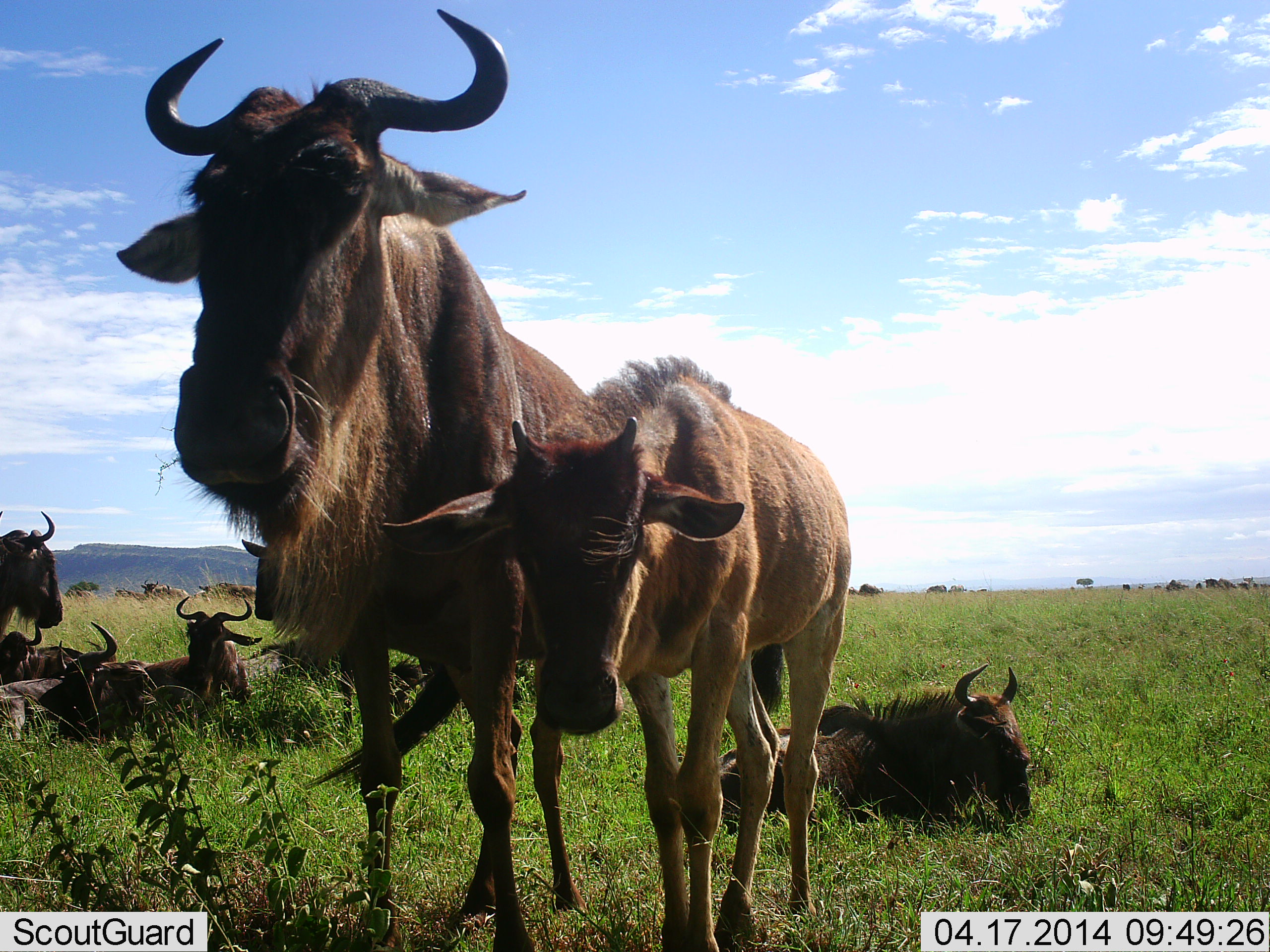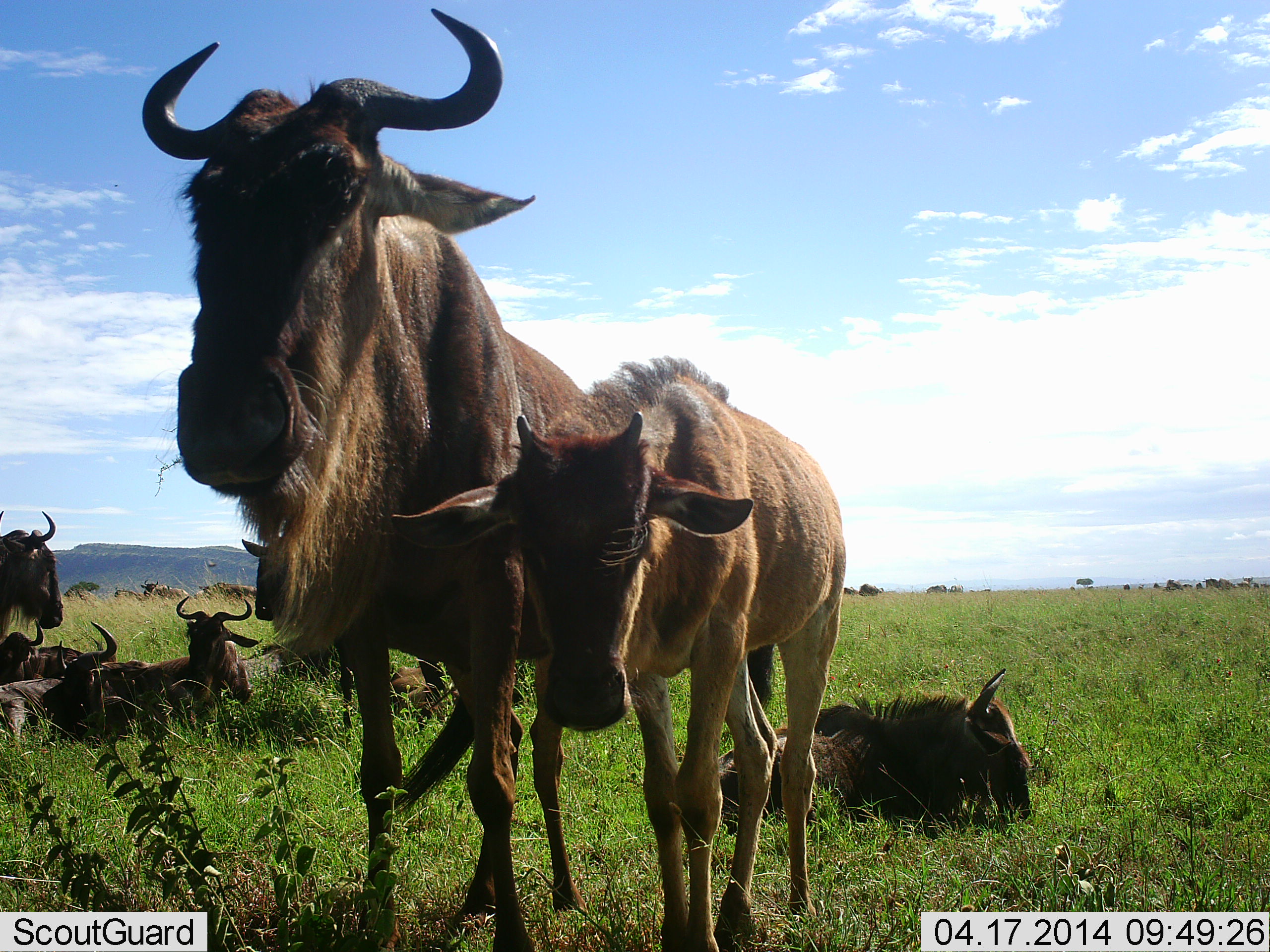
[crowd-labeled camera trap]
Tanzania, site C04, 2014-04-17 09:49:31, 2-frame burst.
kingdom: Animalia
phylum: Chordata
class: Mammalia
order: Artiodactyla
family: Bovidae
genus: Connochaetes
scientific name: Connochaetes taurinus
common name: blue wildebeest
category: wildebeest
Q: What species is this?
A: Wildebeest (blue wildebeest) (Connochaetes taurinus).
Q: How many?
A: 11-50.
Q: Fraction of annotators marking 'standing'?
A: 70%.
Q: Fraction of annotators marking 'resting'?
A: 100%.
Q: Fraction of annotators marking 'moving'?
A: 10%.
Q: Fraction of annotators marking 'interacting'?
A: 0%.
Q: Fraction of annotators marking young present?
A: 80%.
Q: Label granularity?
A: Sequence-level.